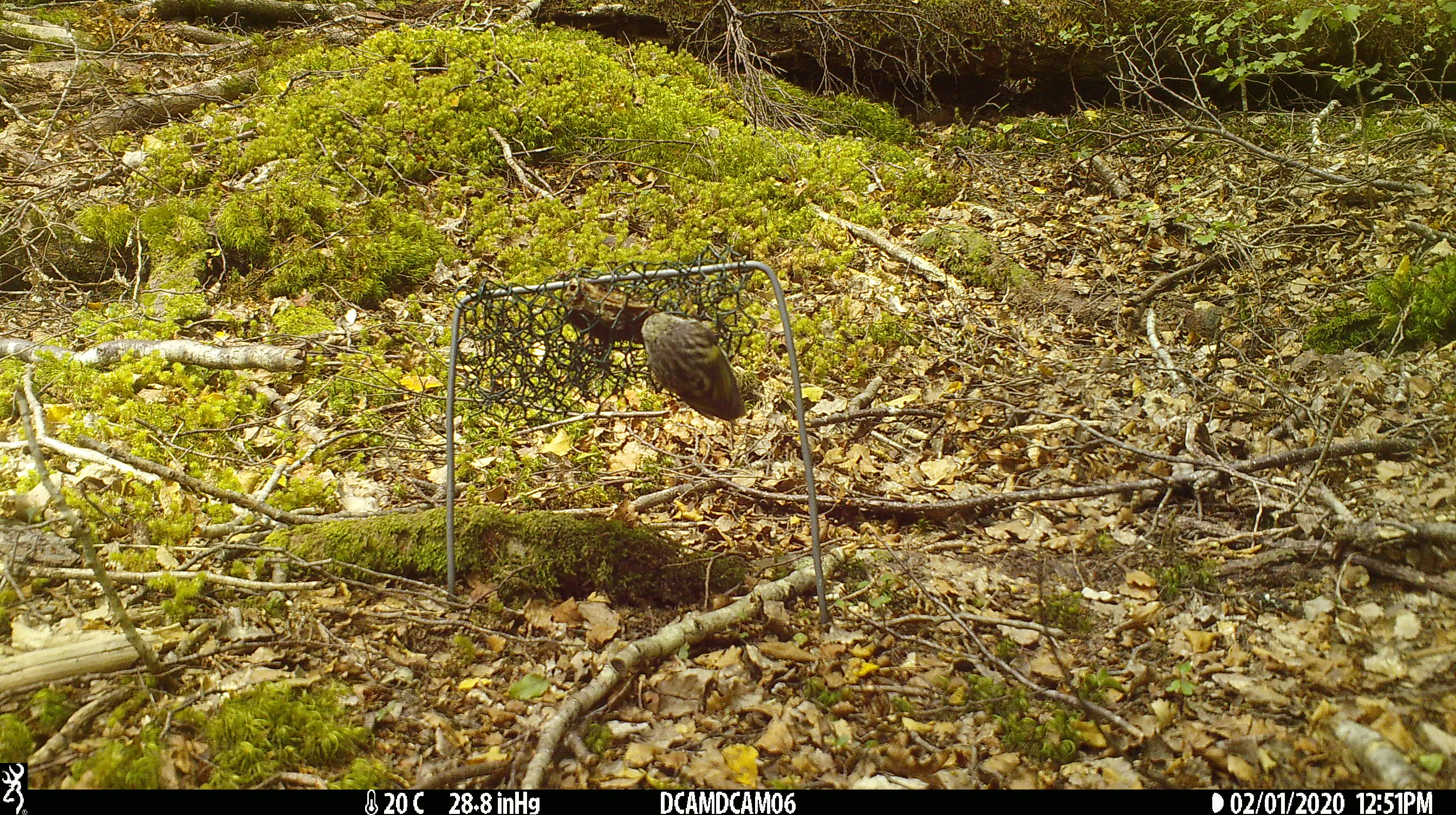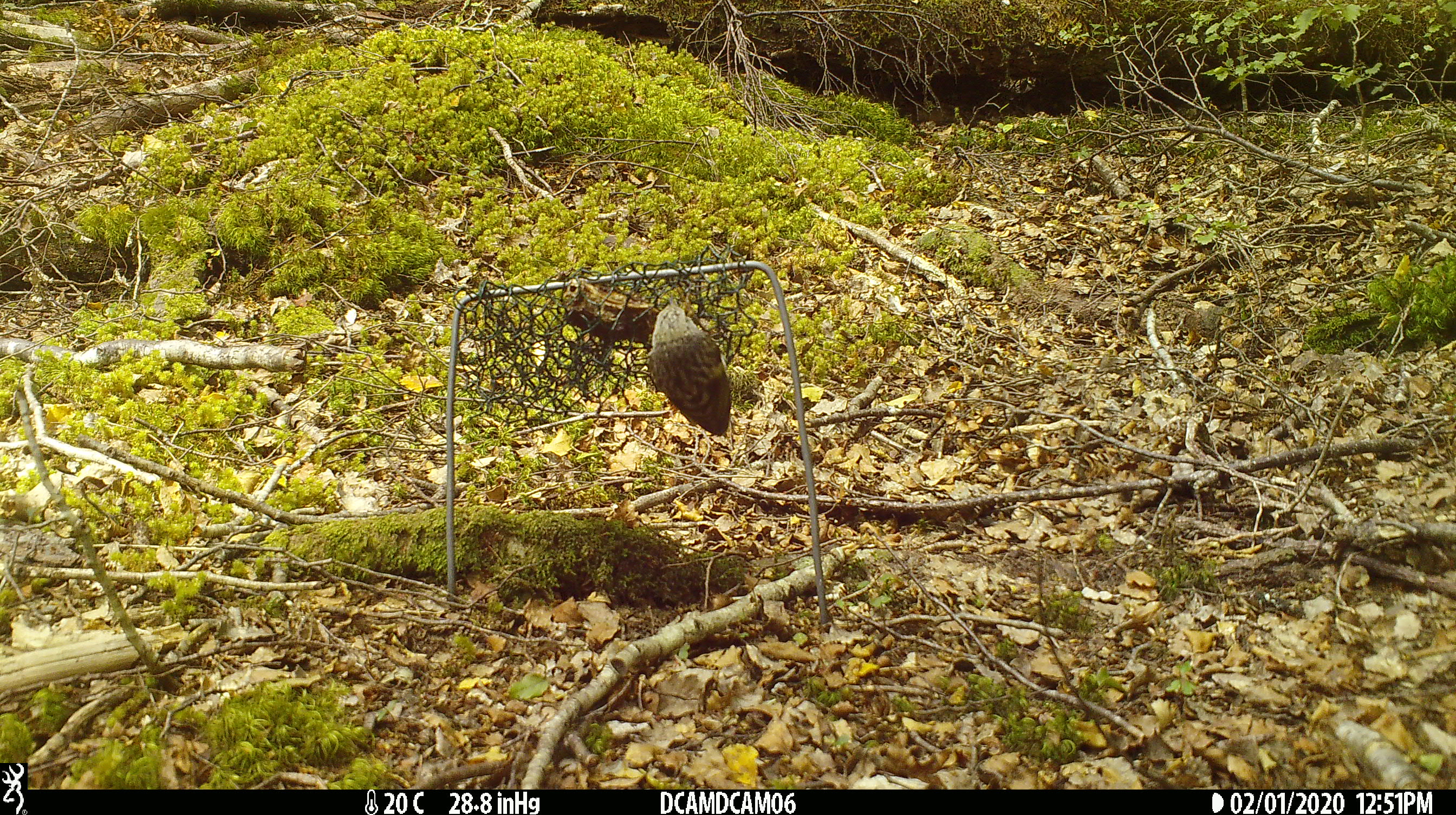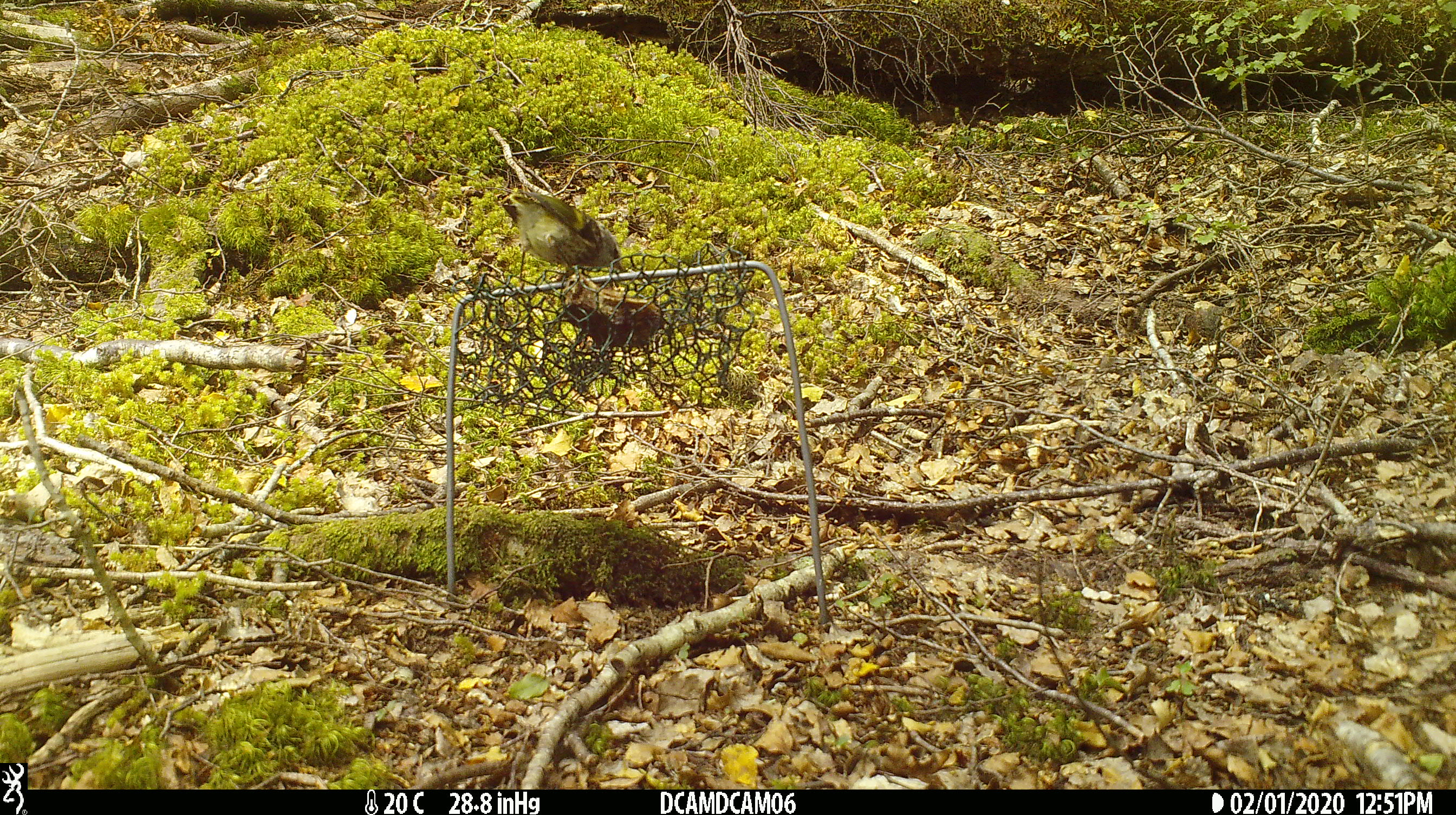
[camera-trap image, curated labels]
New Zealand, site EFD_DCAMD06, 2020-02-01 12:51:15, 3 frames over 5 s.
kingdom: Animalia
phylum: Chordata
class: Aves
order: Passeriformes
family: Acanthisittidae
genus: Acanthisitta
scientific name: Acanthisitta chloris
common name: rifleman